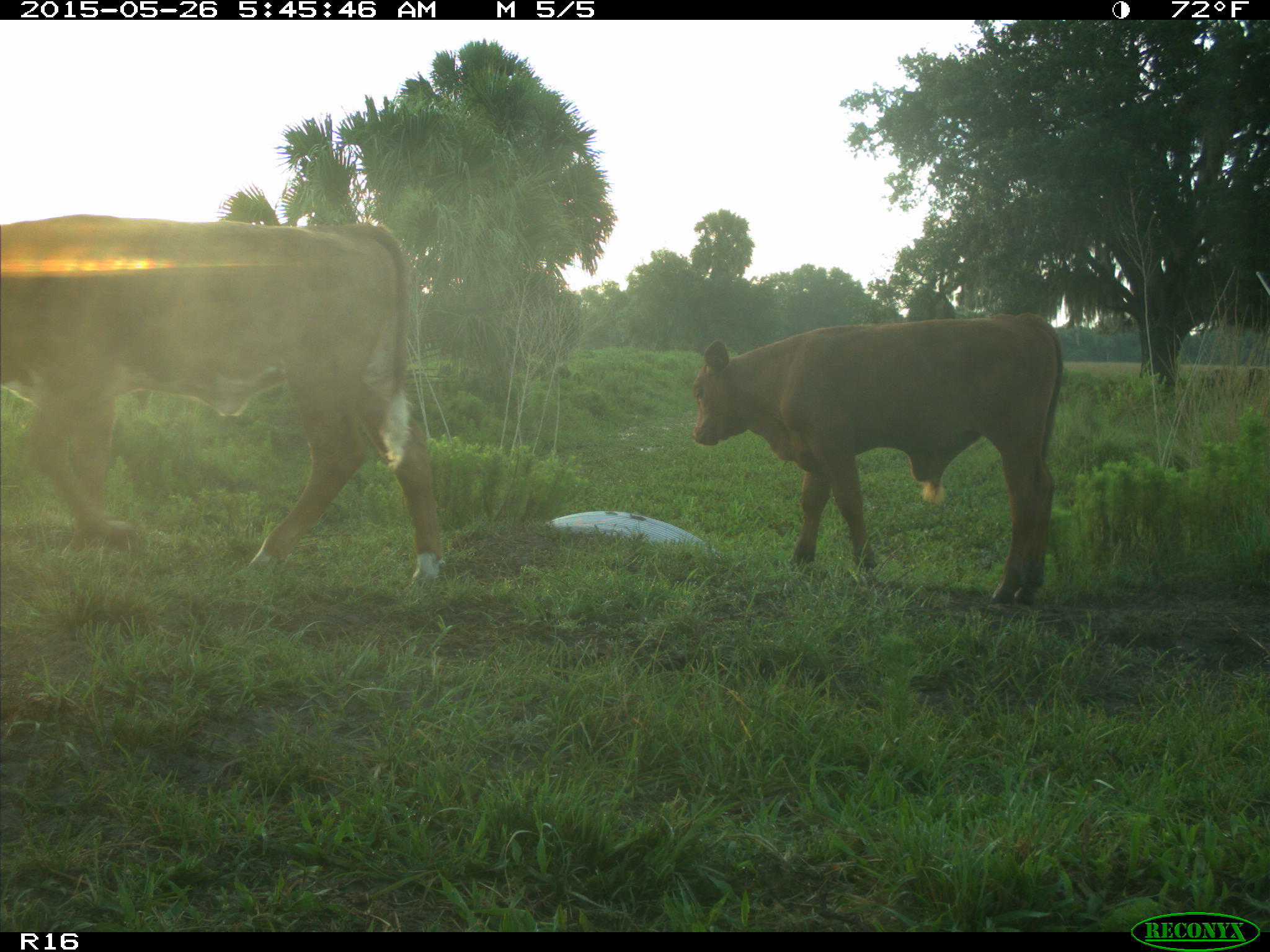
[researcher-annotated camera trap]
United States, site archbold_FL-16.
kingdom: Animalia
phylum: Chordata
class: Mammalia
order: Artiodactyla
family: Bovidae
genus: Bos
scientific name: Bos taurus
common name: domestic cow